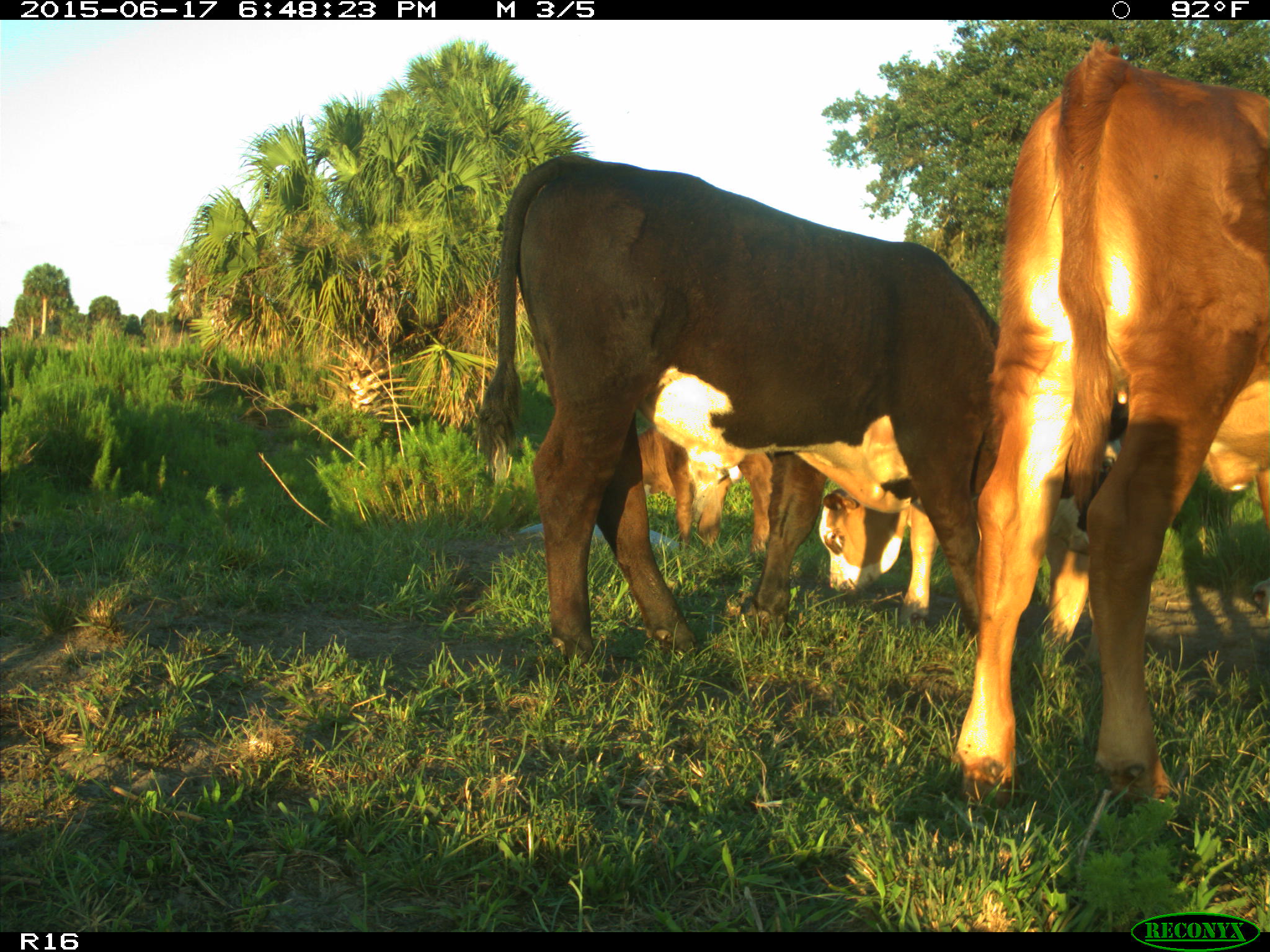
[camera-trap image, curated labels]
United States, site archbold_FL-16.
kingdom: Animalia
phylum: Chordata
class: Mammalia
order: Artiodactyla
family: Bovidae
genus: Bos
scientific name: Bos taurus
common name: domestic cow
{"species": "Bos taurus (domestic cow)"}